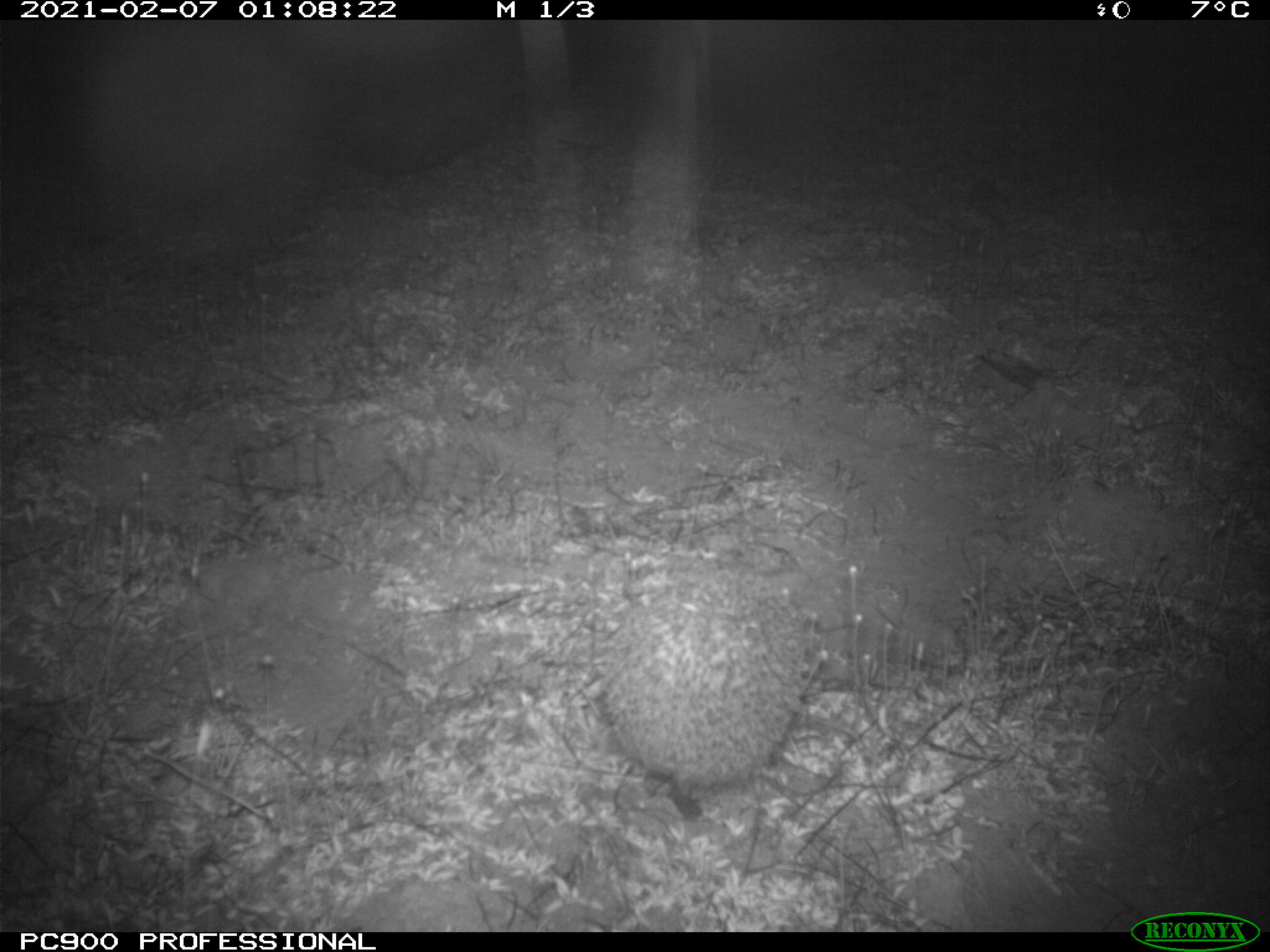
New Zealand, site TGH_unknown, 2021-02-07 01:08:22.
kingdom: Animalia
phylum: Chordata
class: Mammalia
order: Eulipotyphla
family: Erinaceidae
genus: Erinaceus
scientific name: Erinaceus europaeus europaeus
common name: european hedgehog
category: hedgehog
Hedgehog (european hedgehog) (Erinaceus europaeus europaeus).